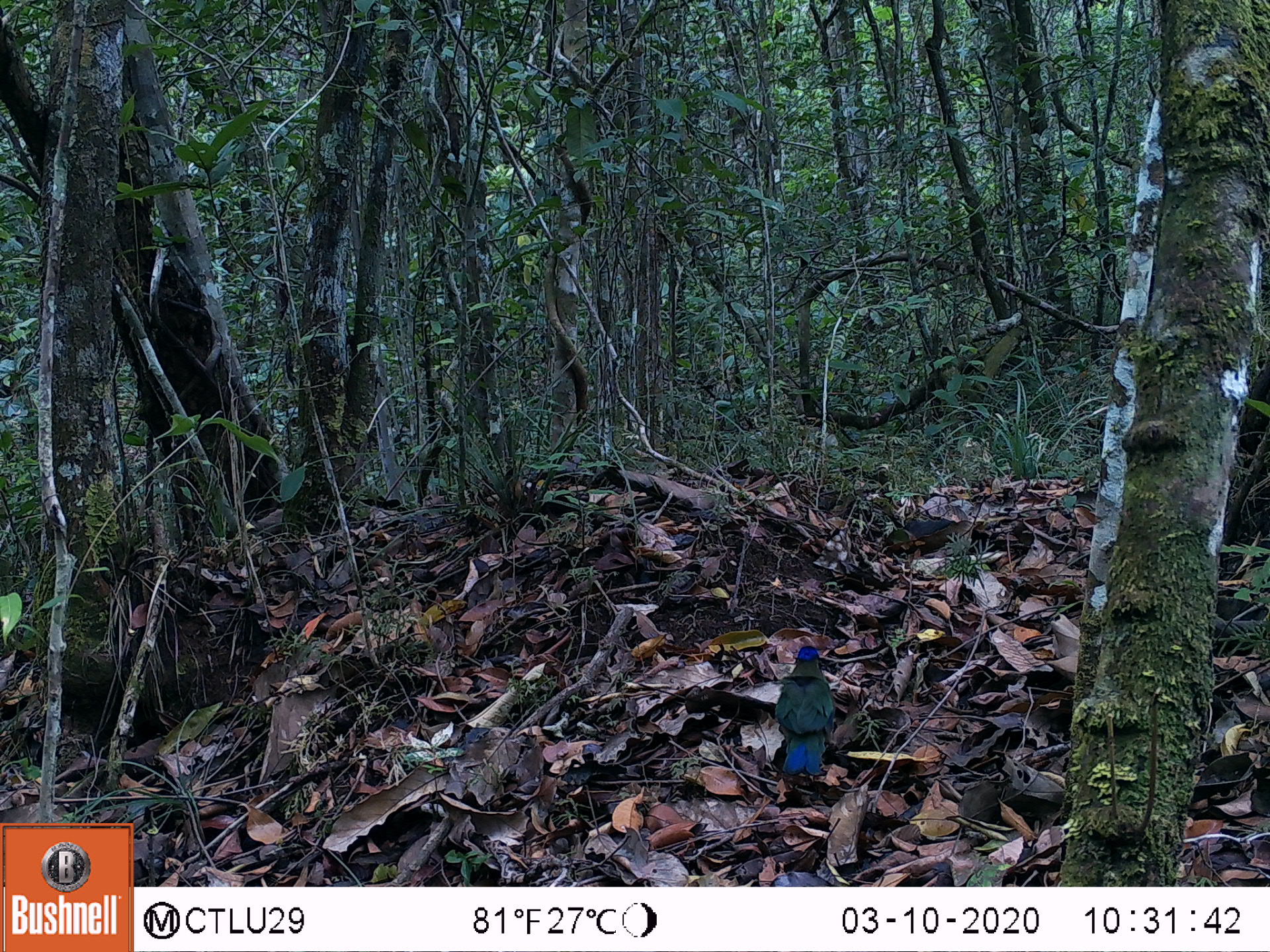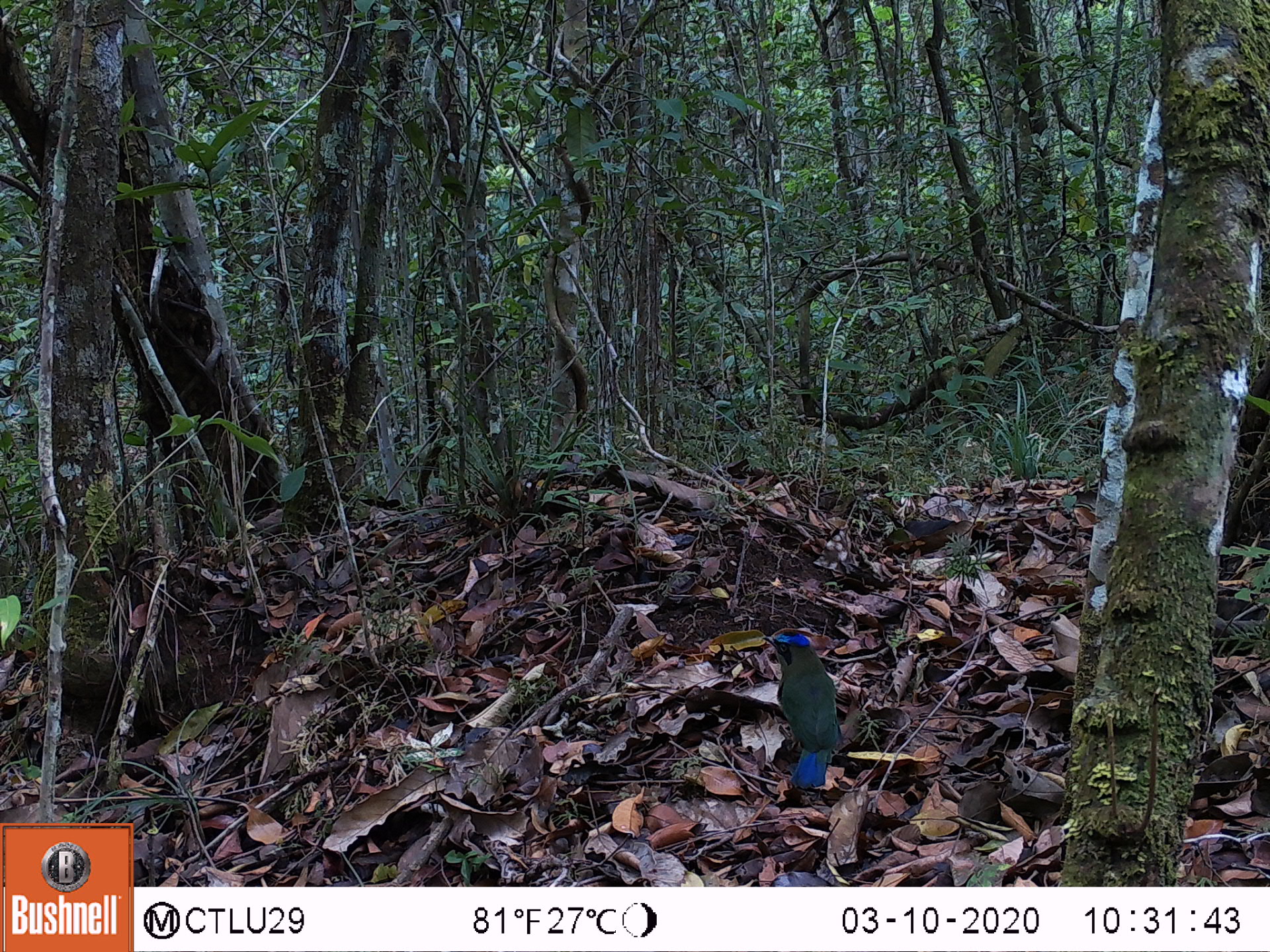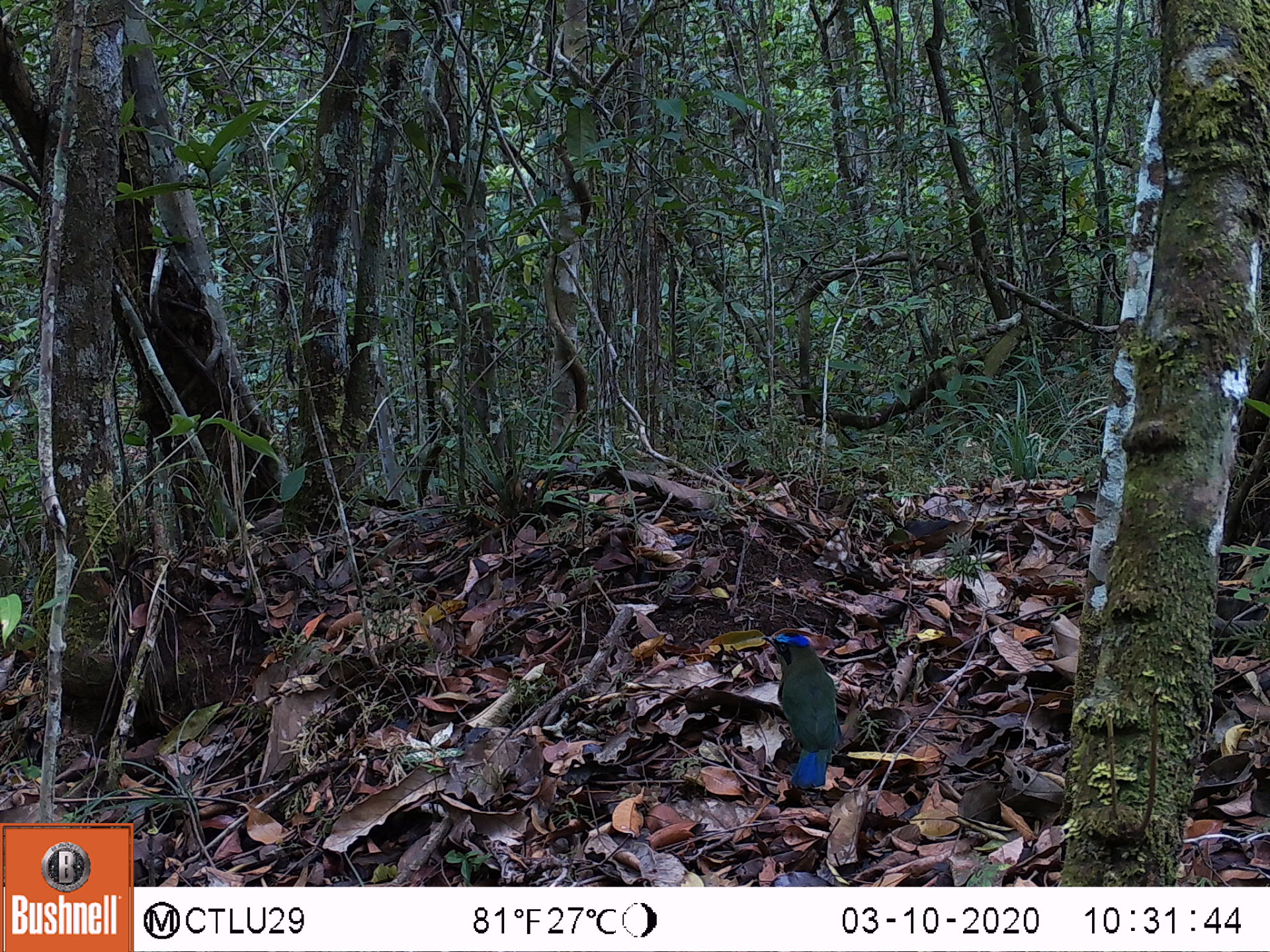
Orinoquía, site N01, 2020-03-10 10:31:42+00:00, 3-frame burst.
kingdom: Animalia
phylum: Chordata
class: Aves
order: Coraciiformes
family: Momotidae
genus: Momotus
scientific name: Momotus momota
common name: amazonian motmot